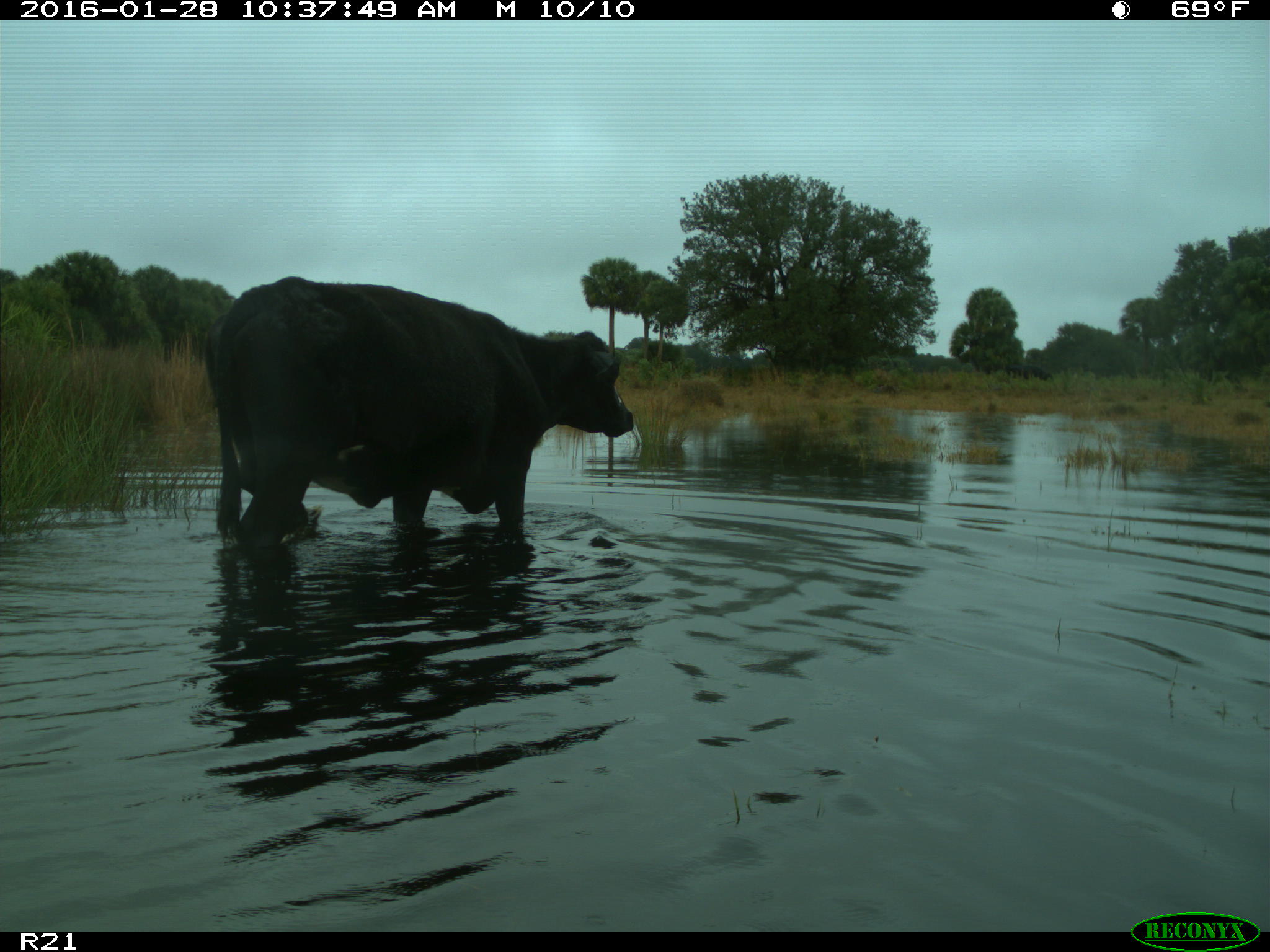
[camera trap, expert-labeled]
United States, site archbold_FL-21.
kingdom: Animalia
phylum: Chordata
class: Mammalia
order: Artiodactyla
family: Bovidae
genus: Bos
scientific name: Bos taurus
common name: domestic cow